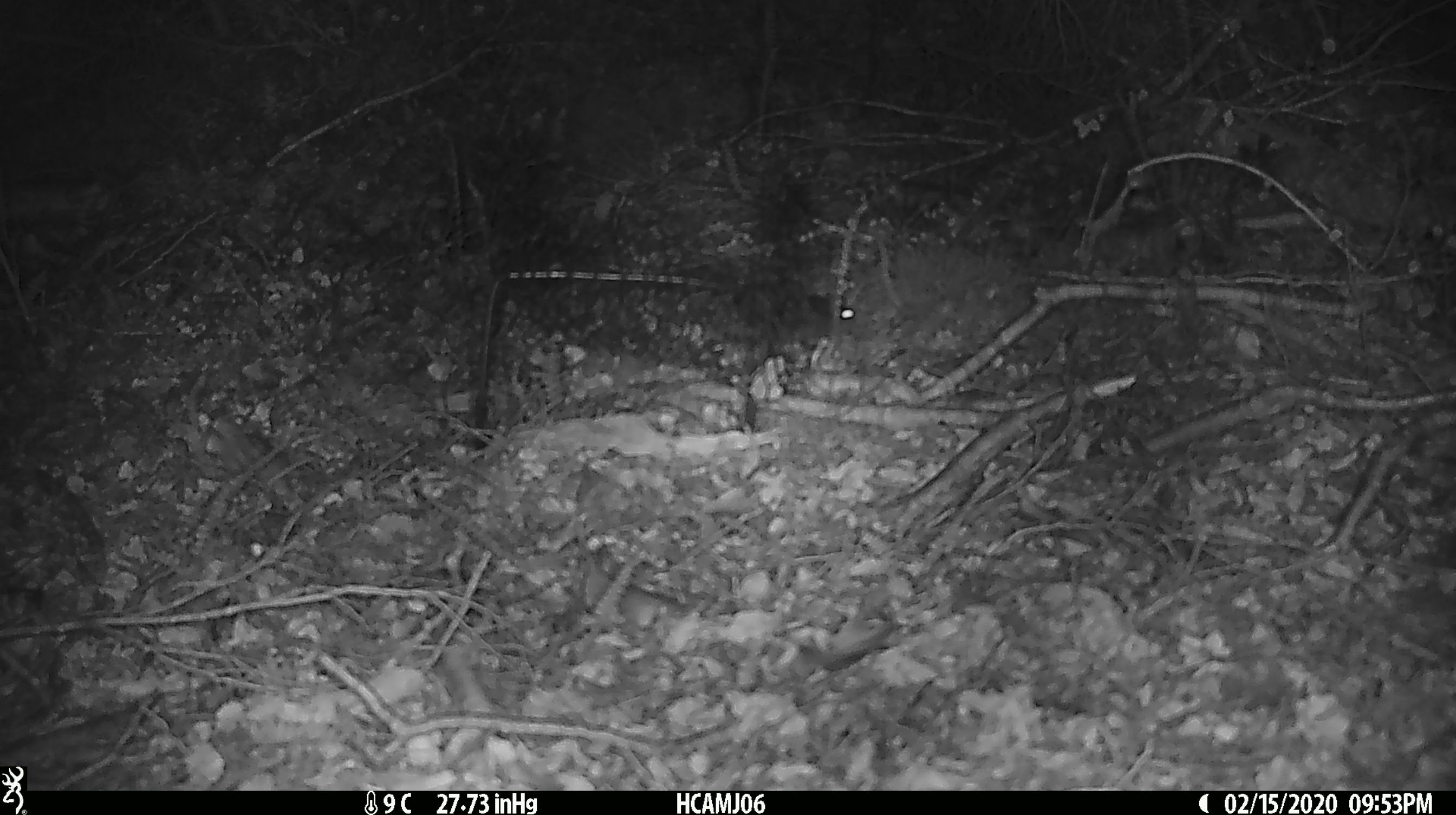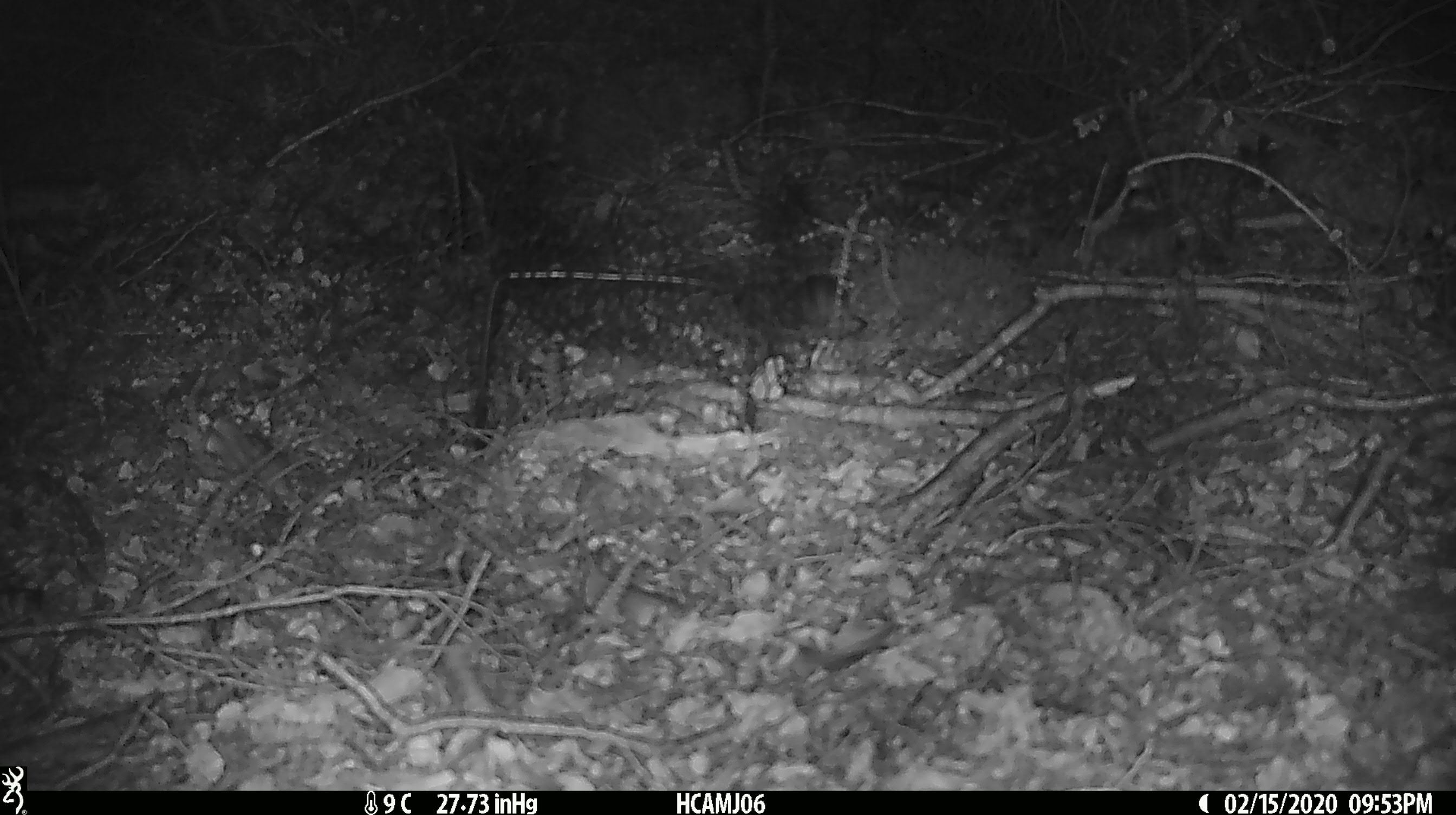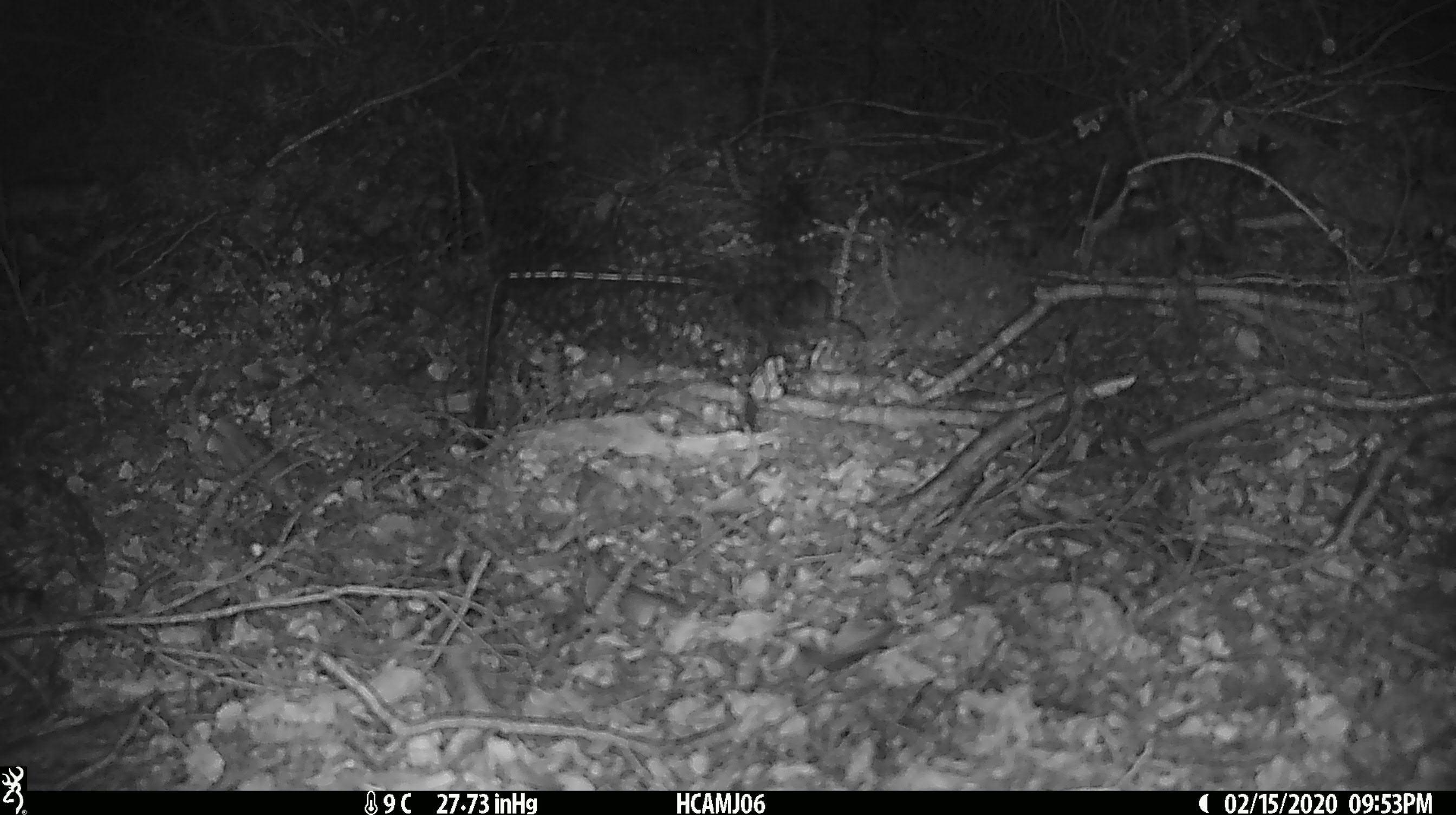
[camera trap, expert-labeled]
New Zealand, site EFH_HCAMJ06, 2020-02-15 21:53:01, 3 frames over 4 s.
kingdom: Animalia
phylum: Chordata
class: Mammalia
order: Rodentia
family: Muridae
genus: Mus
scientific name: Mus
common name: mouse